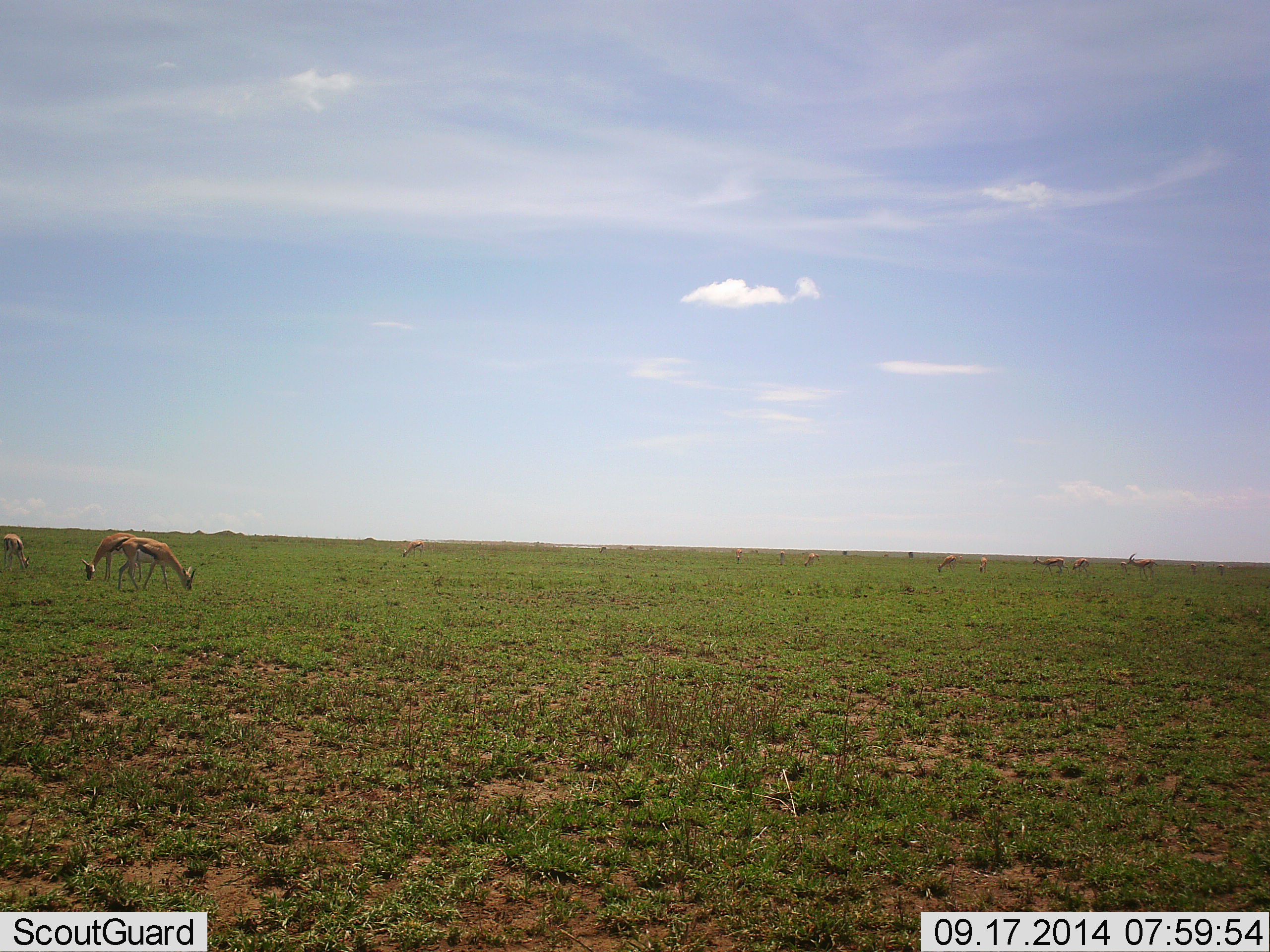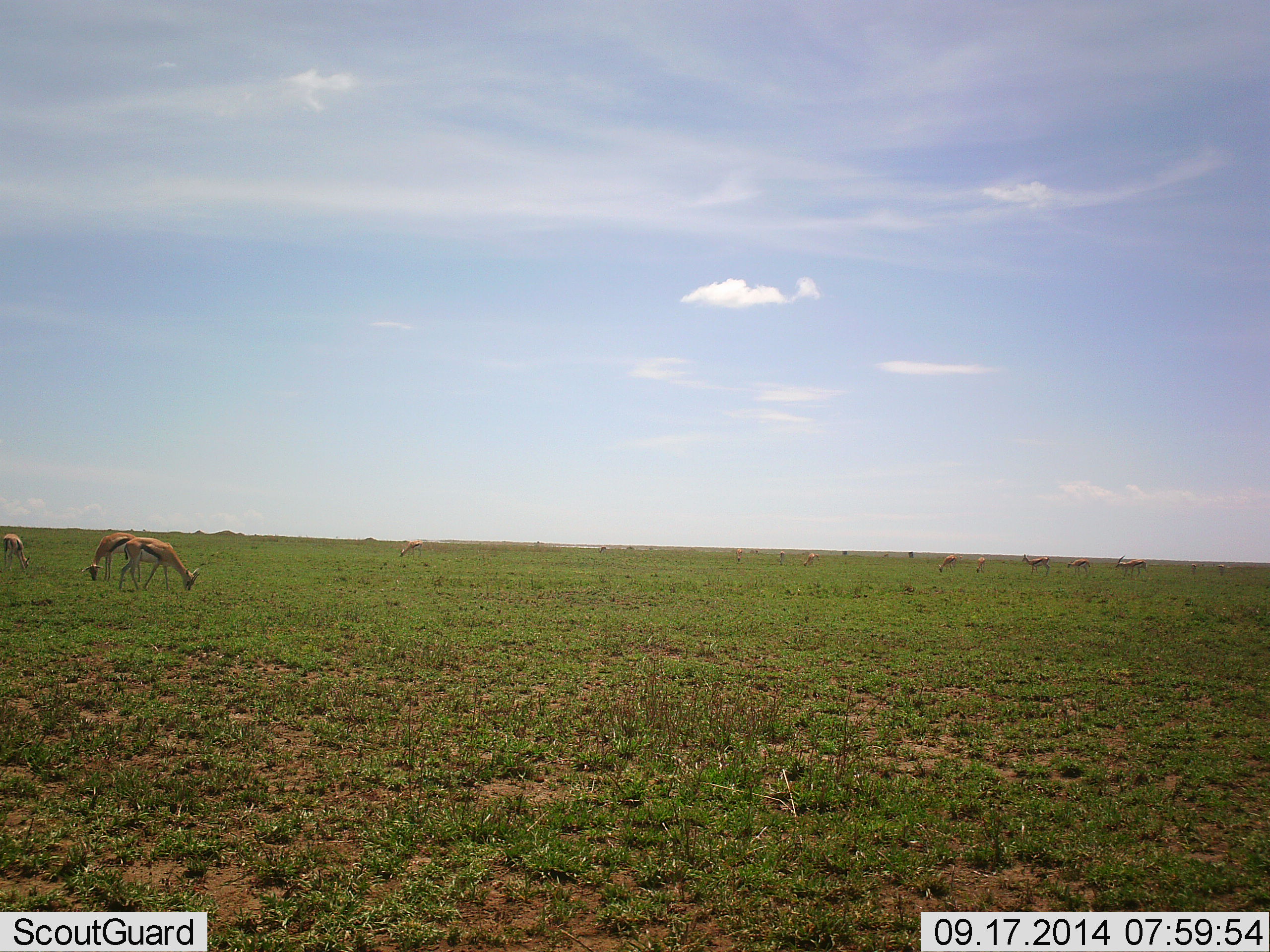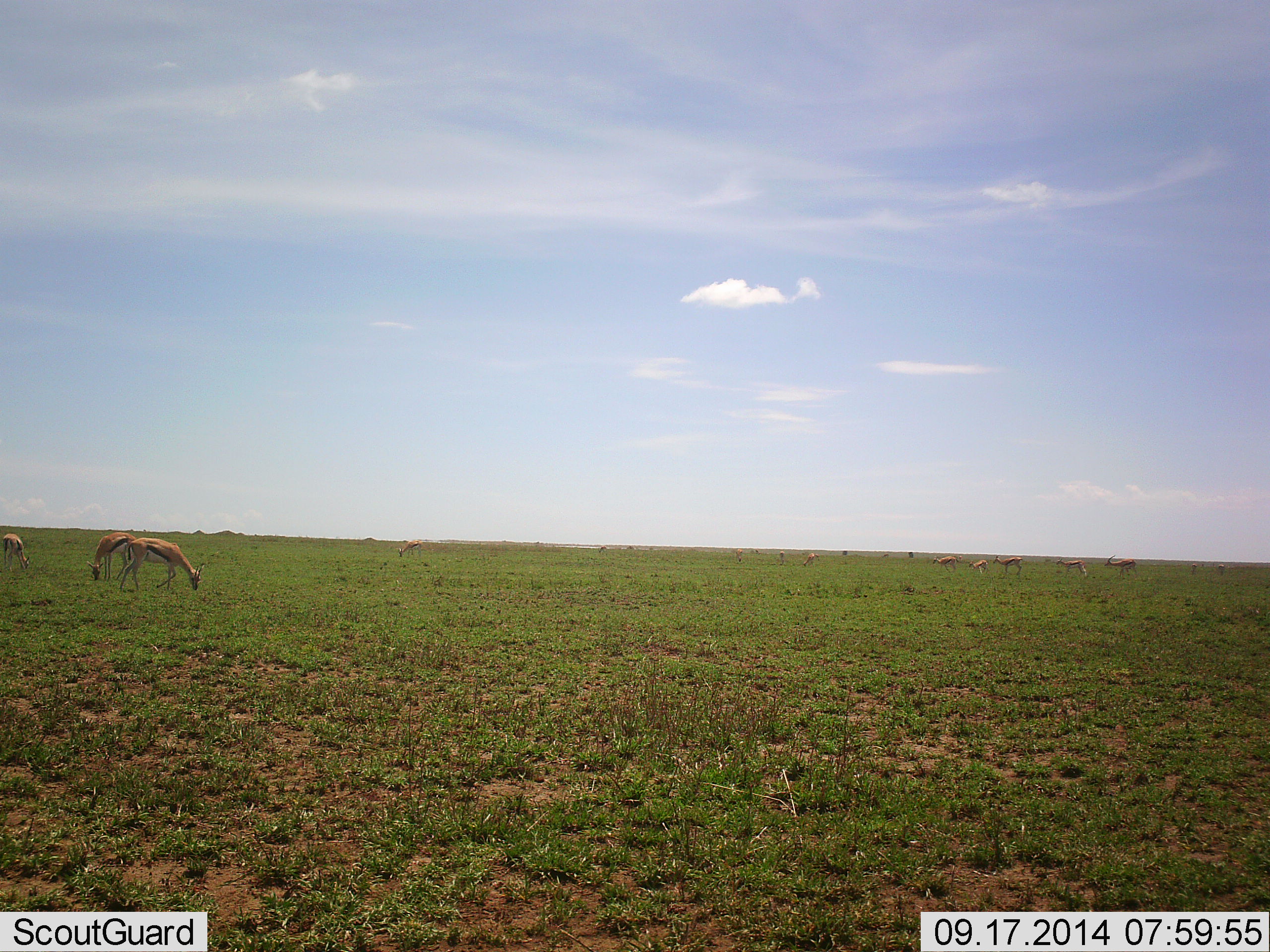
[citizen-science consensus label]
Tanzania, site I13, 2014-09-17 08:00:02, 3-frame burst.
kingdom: Animalia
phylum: Chordata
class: Mammalia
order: Artiodactyla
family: Bovidae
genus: Eudorcas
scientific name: Eudorcas thomsonii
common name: thomson's gazelle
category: gazellethomsons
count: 11-50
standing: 40%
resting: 10%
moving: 50%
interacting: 0%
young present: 0%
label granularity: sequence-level